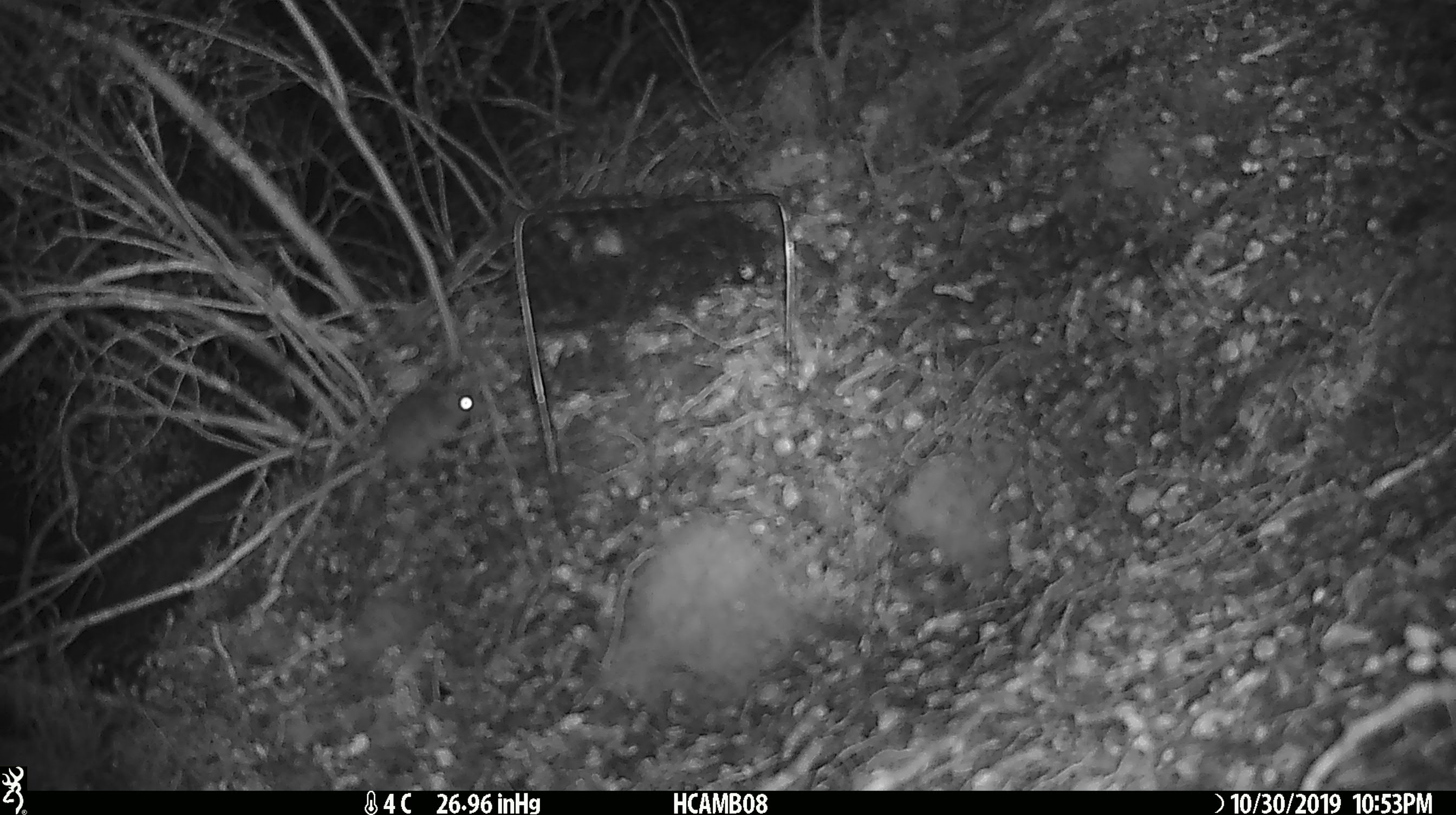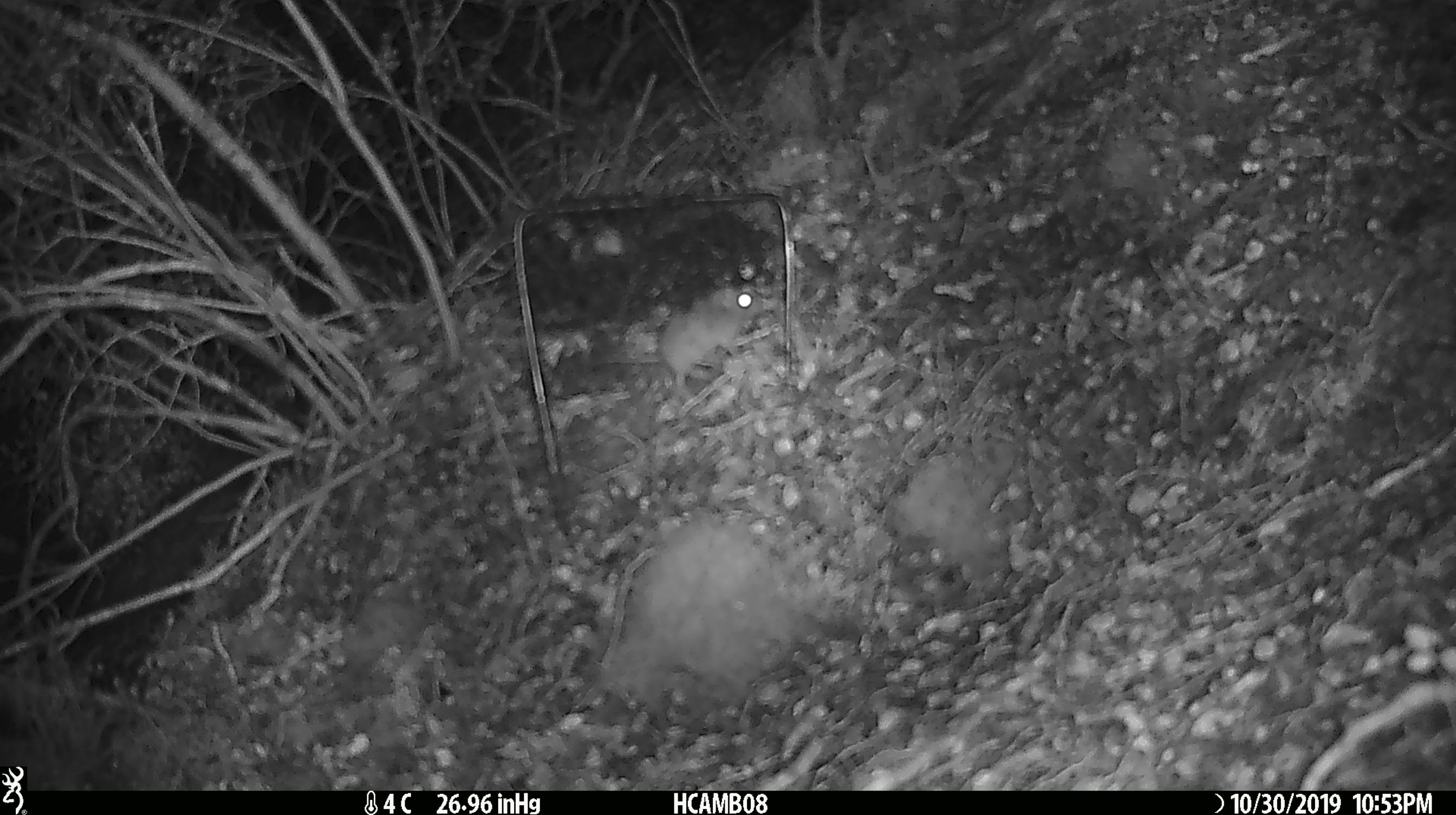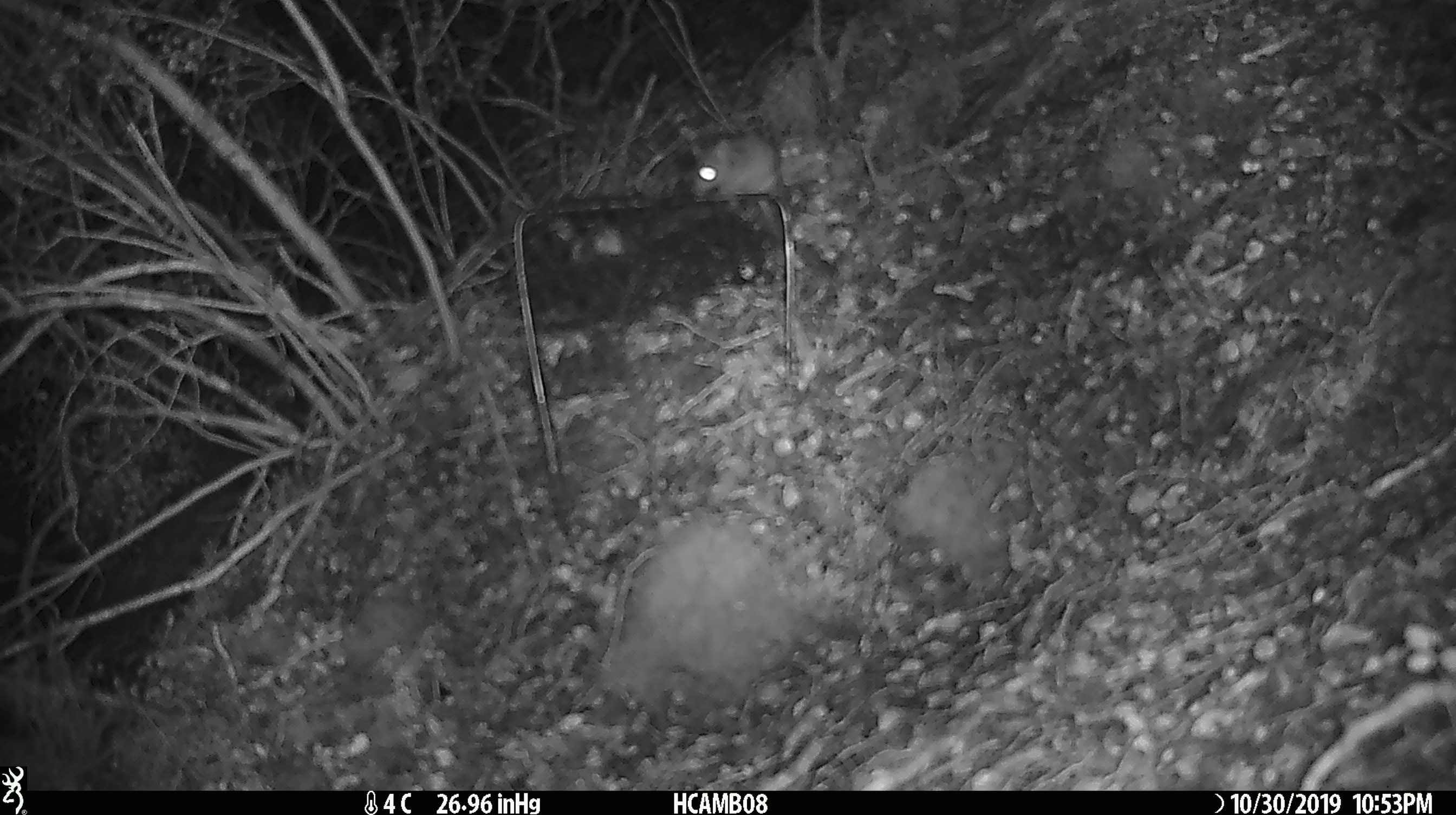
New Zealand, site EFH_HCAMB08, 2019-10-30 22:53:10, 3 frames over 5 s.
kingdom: Animalia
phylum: Chordata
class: Mammalia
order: Rodentia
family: Muridae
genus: Mus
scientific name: Mus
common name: mouse